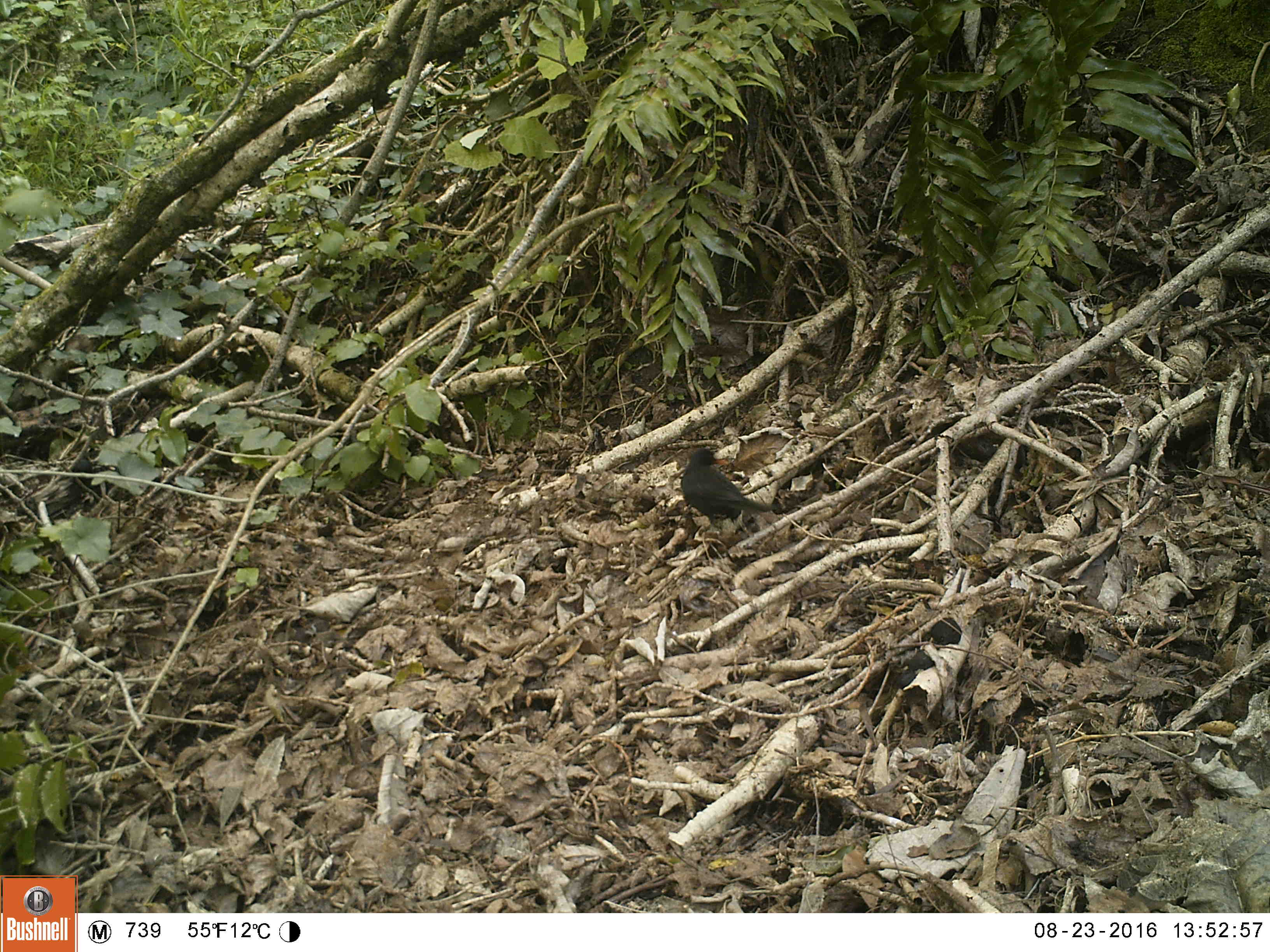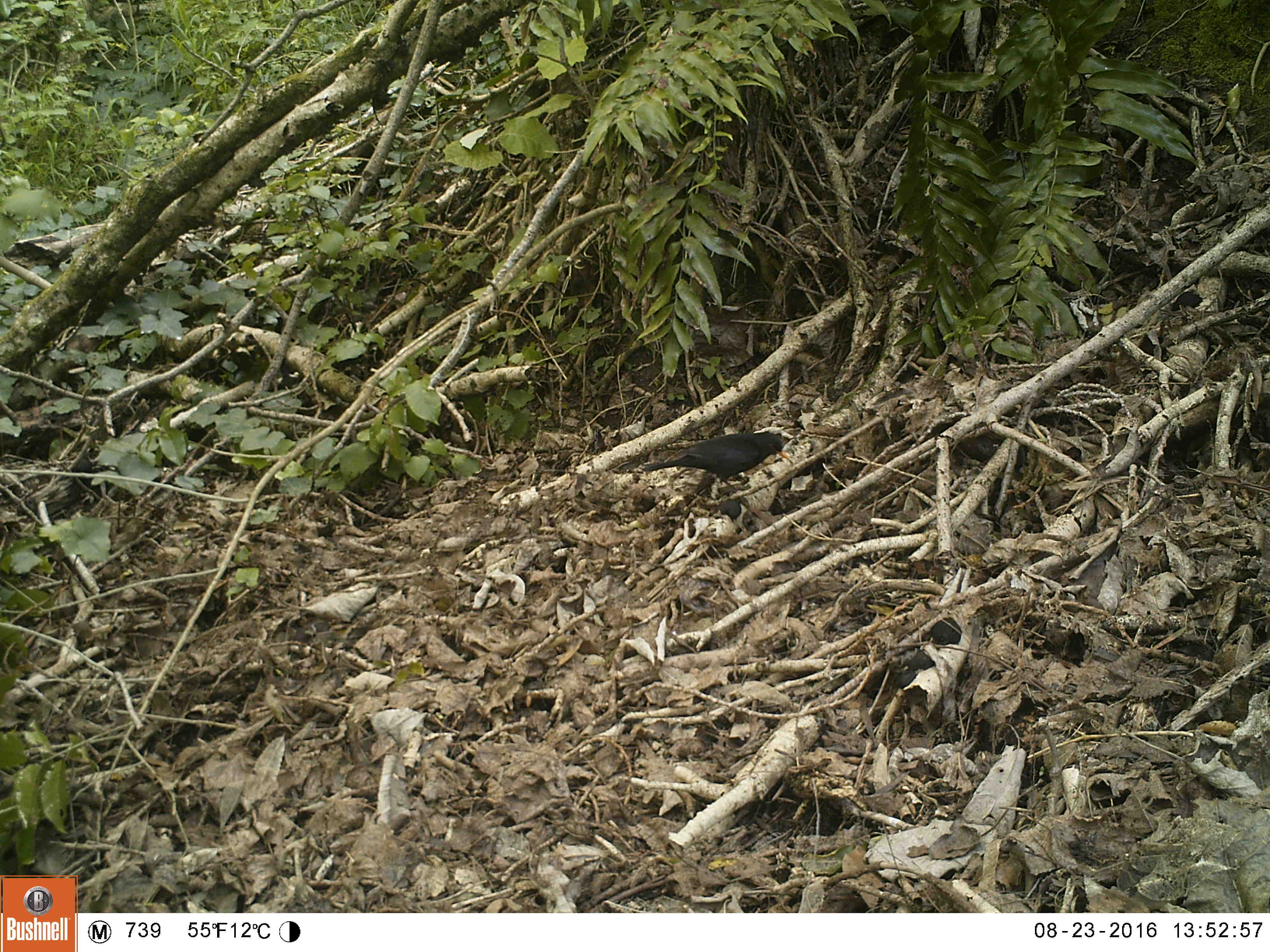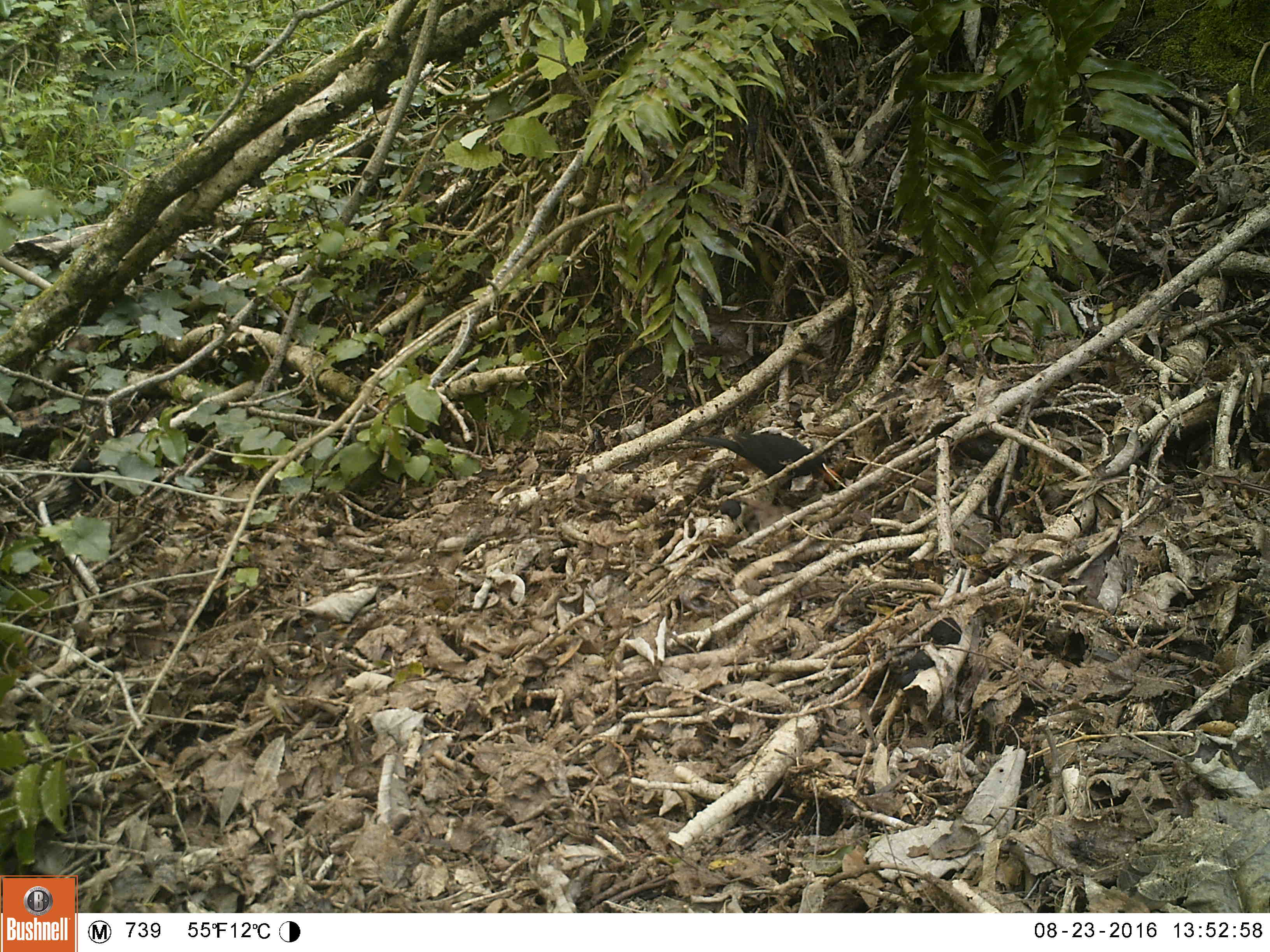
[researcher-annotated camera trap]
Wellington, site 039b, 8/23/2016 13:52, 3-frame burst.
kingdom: Animalia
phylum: Chordata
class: Aves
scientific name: Aves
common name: bird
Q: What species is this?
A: Bird (Aves).